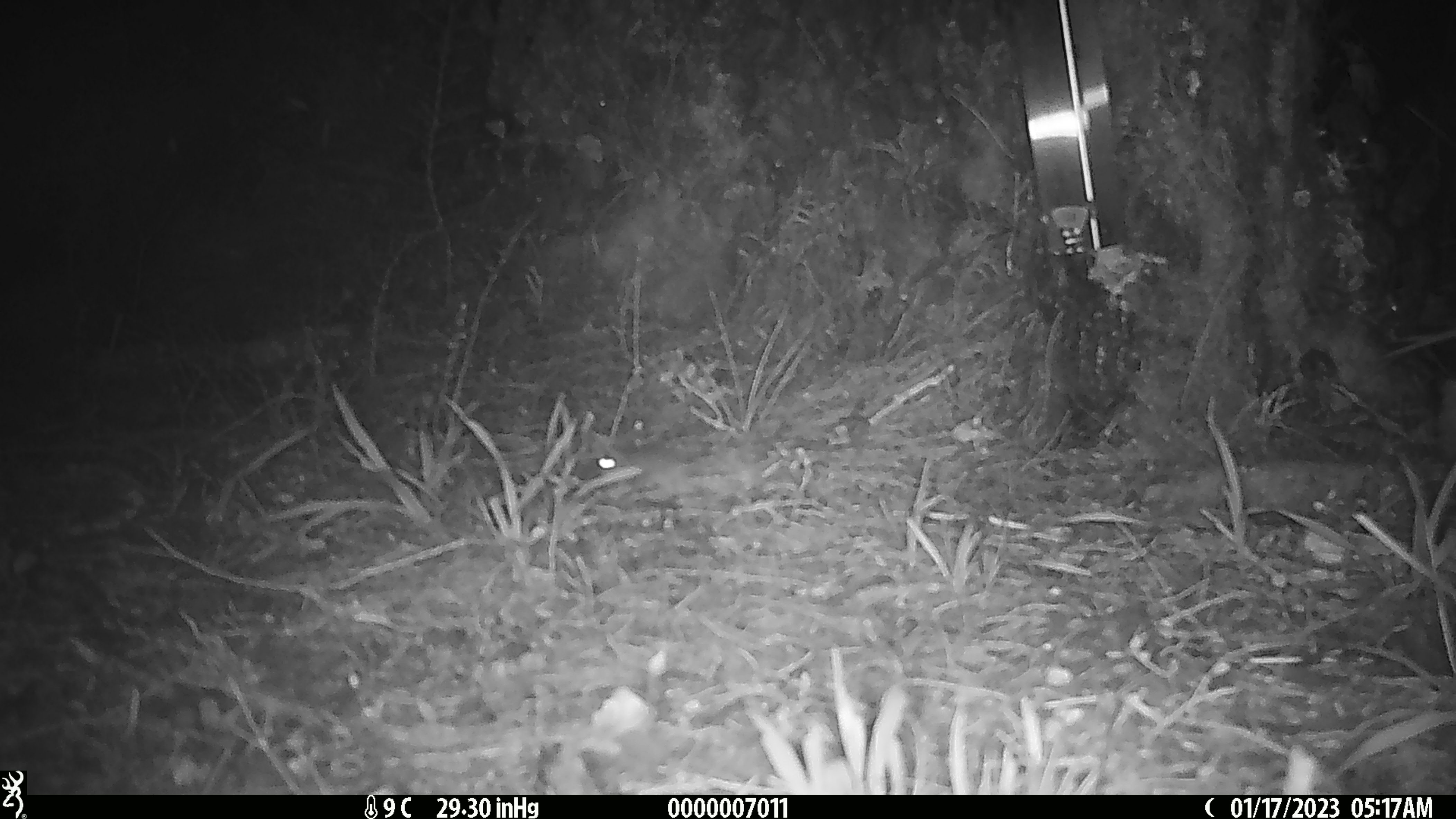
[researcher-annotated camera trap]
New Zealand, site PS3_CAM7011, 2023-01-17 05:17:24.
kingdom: Animalia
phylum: Chordata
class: Mammalia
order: Rodentia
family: Muridae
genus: Mus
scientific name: Mus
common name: mouse